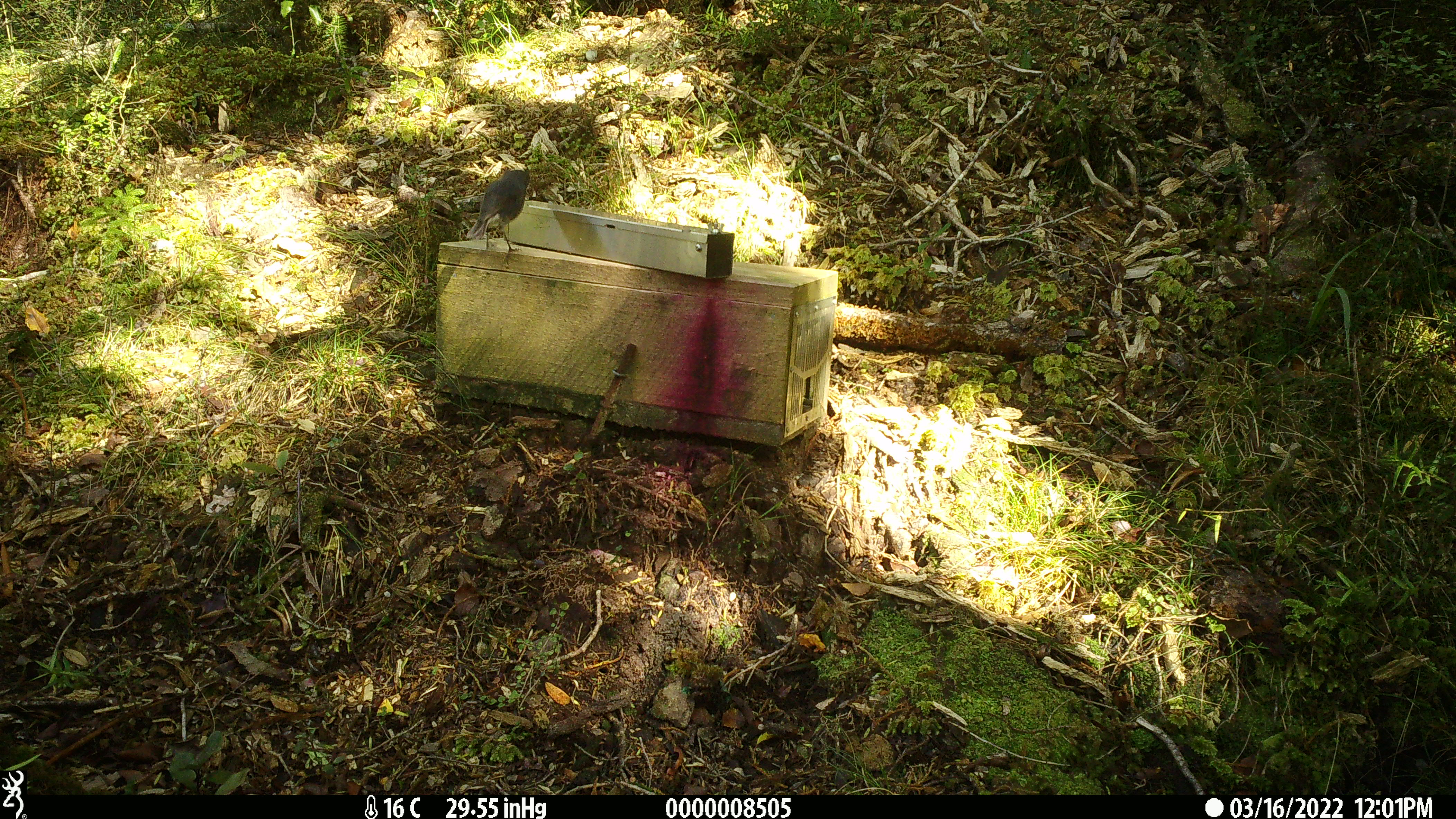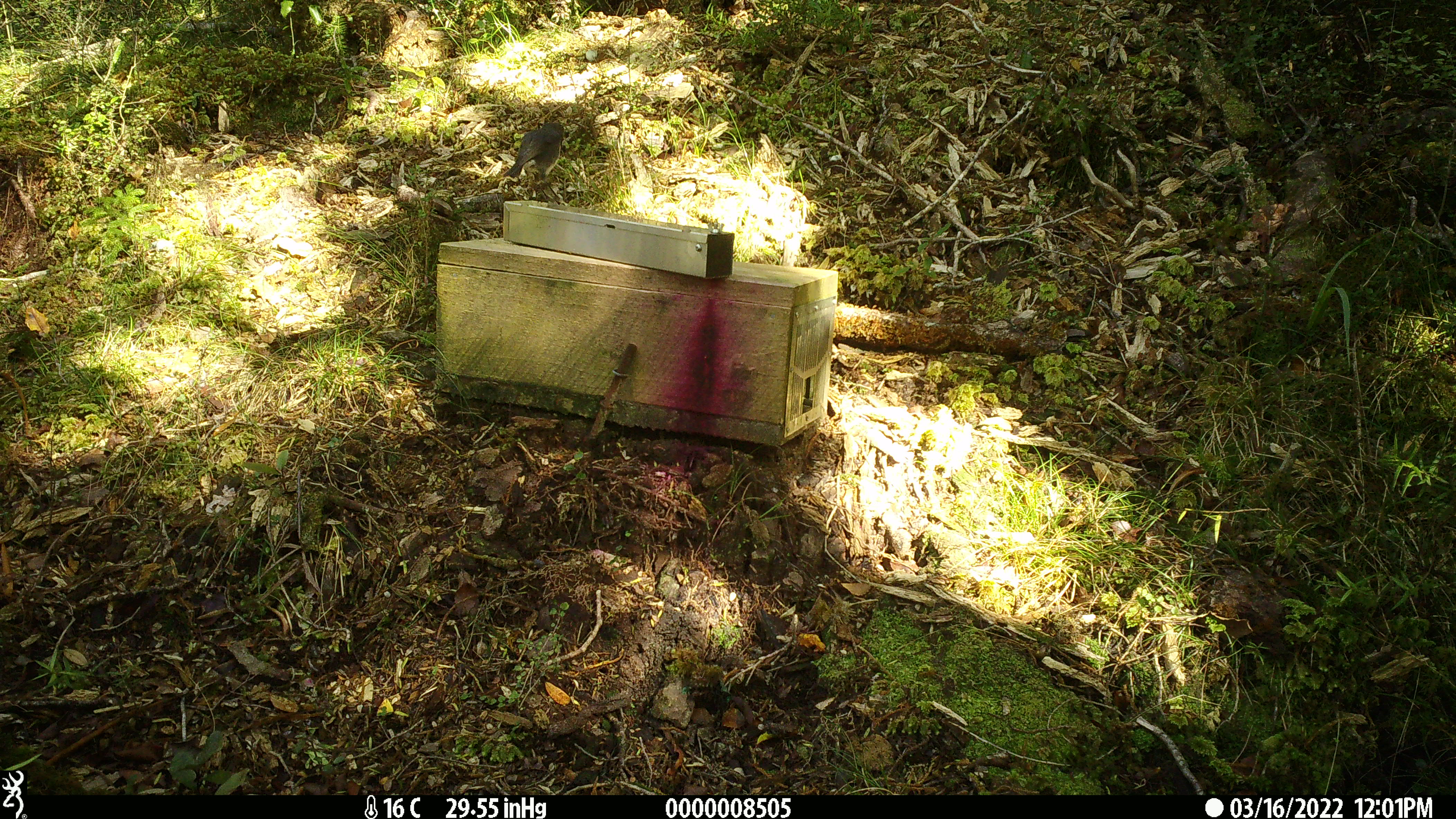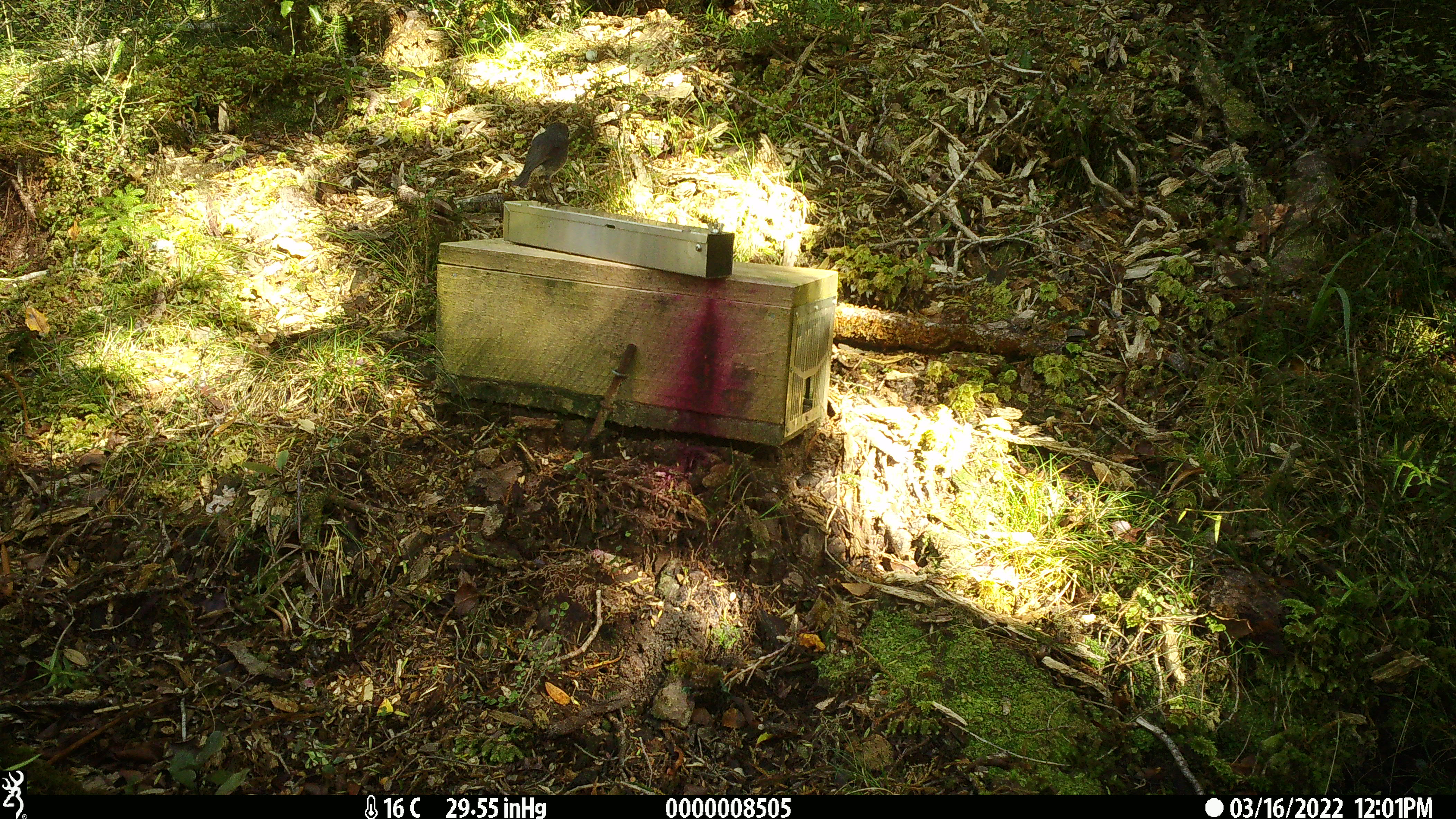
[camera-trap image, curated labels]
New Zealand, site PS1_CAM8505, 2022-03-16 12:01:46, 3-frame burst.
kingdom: Animalia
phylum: Chordata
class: Aves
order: Passeriformes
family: Petroicidae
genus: Petroica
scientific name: Petroica australis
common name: new zealand robin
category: robin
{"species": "robin (new zealand robin) (Petroica australis)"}